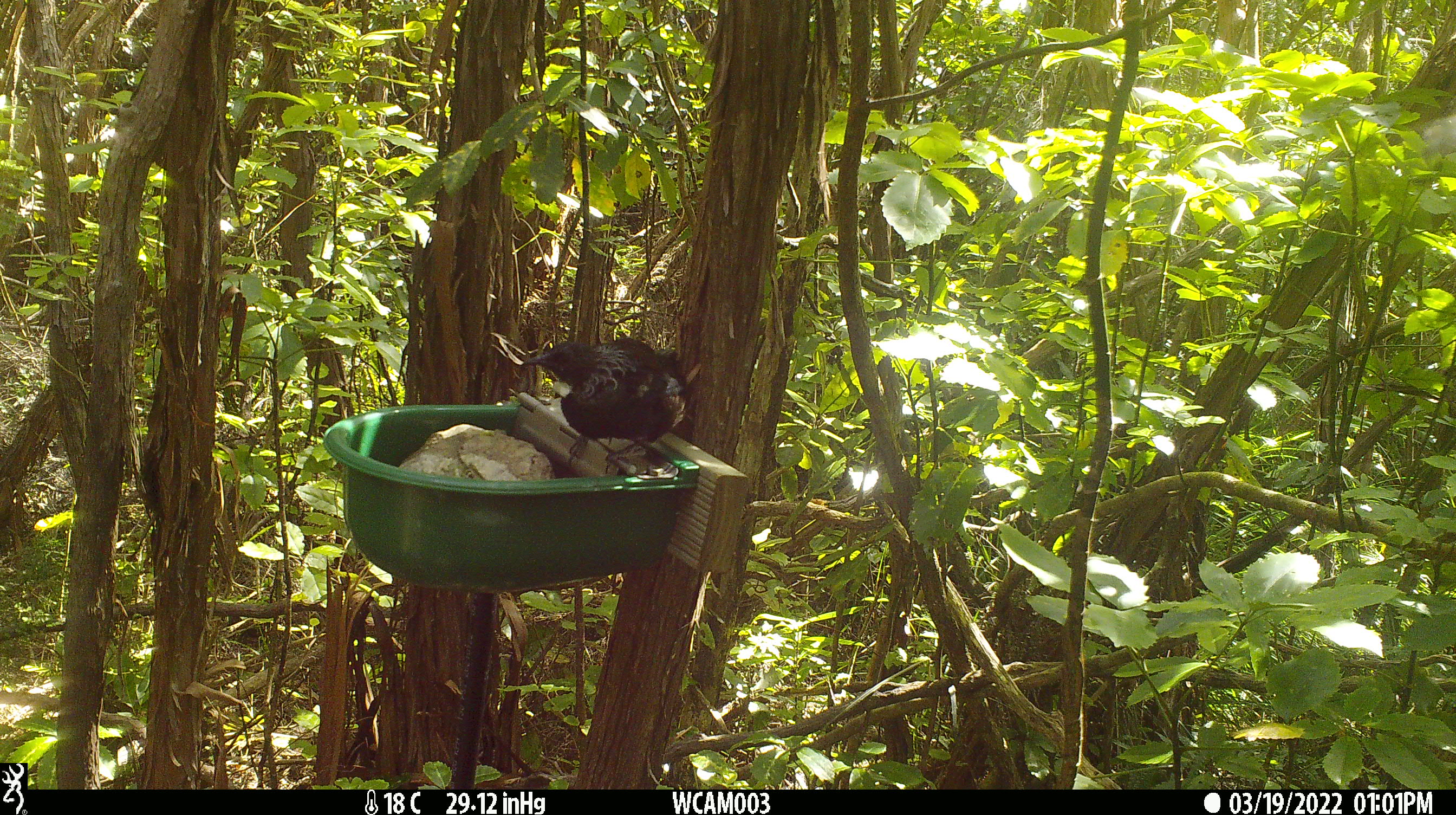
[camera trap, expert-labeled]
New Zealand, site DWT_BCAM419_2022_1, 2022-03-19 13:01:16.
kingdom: Animalia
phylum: Chordata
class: Aves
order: Passeriformes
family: Meliphagidae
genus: Prosthemadera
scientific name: Prosthemadera novaeseelandiae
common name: tui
Tui (Prosthemadera novaeseelandiae).